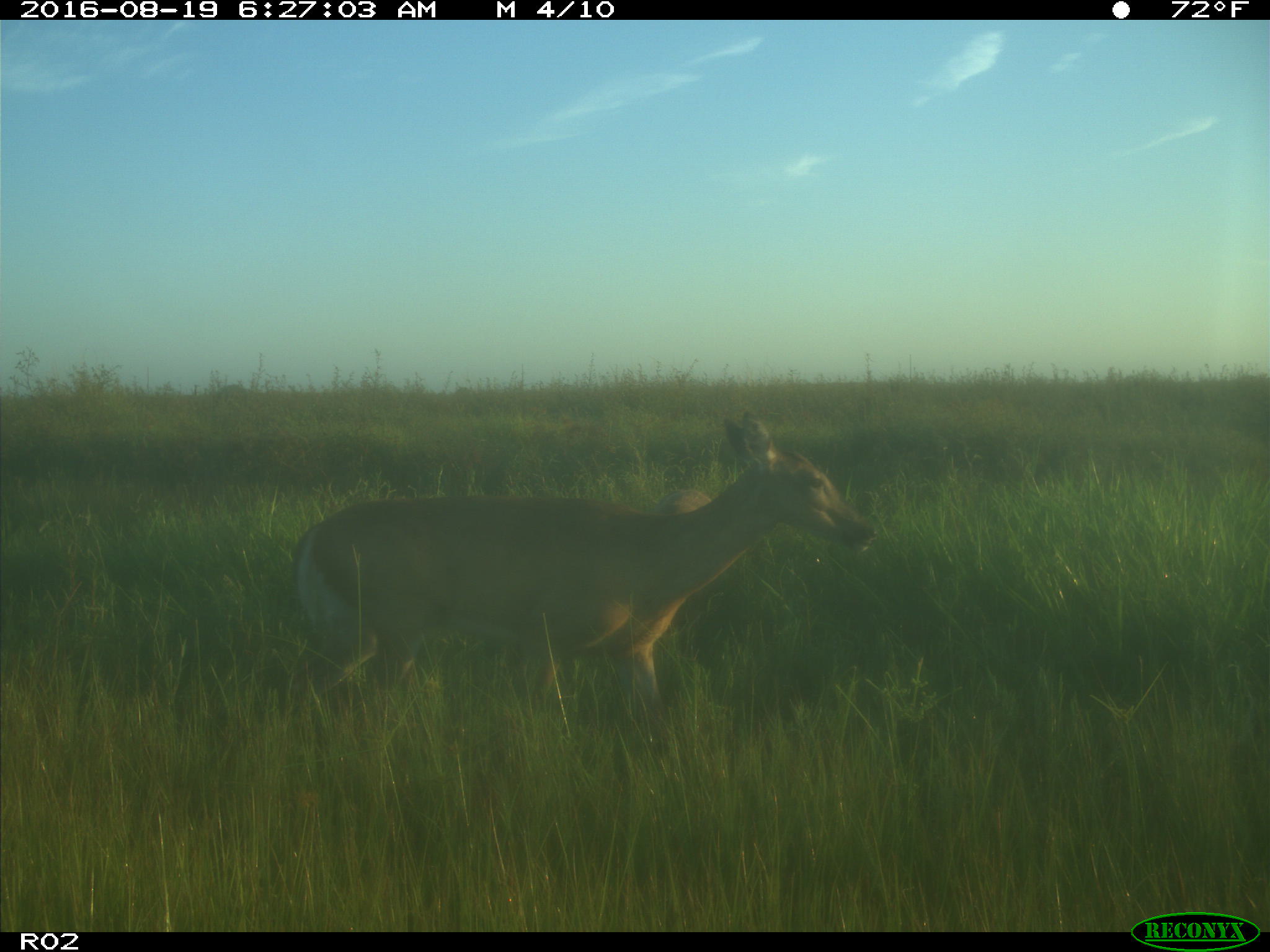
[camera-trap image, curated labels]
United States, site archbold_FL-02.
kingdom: Animalia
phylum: Chordata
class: Mammalia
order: Artiodactyla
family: Cervidae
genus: Odocoileus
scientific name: Odocoileus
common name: deer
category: unidentified deer